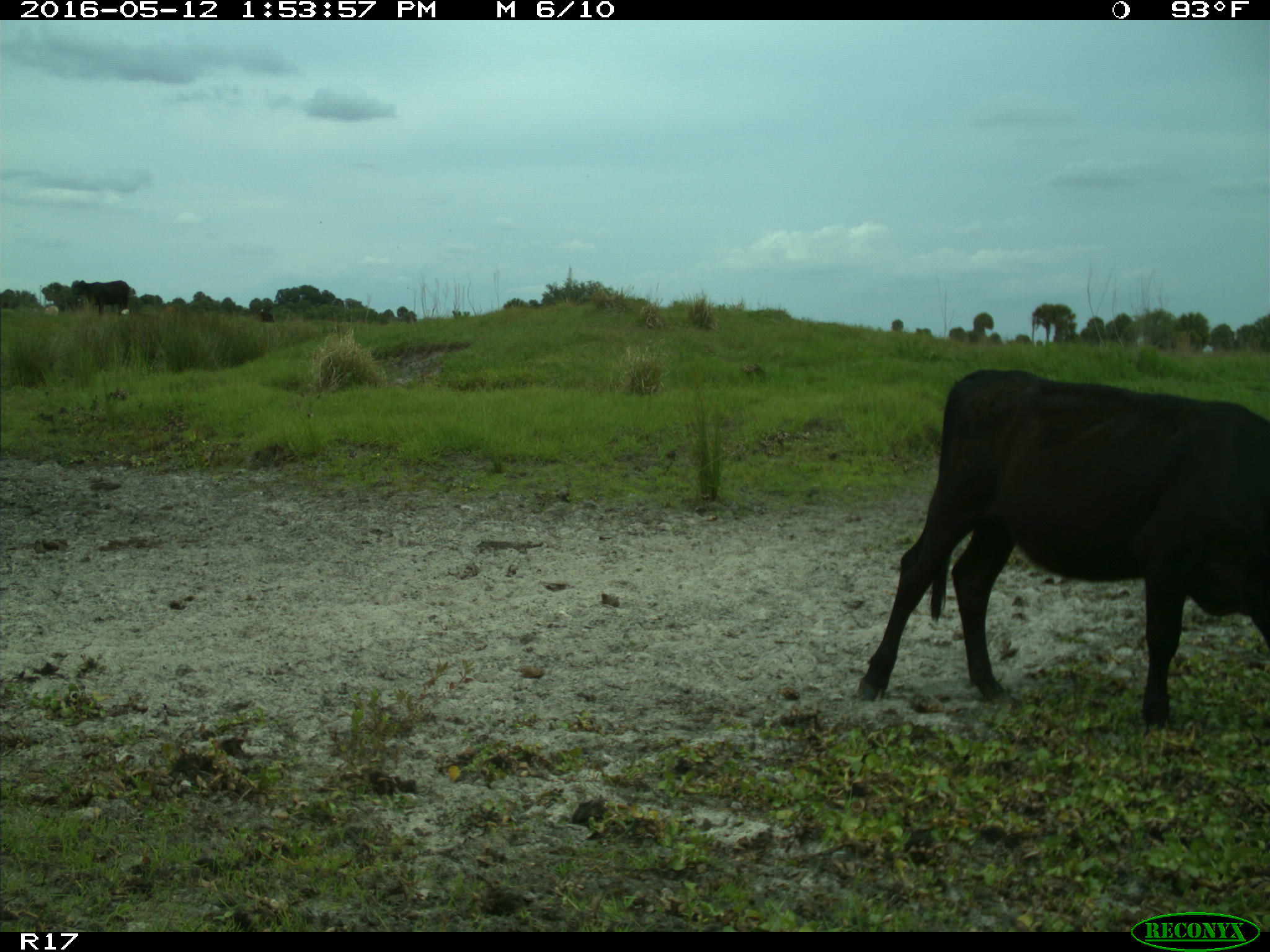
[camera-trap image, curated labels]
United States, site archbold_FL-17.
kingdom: Animalia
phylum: Chordata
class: Mammalia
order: Artiodactyla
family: Bovidae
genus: Bos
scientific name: Bos taurus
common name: domestic cow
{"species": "Bos taurus (domestic cow)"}